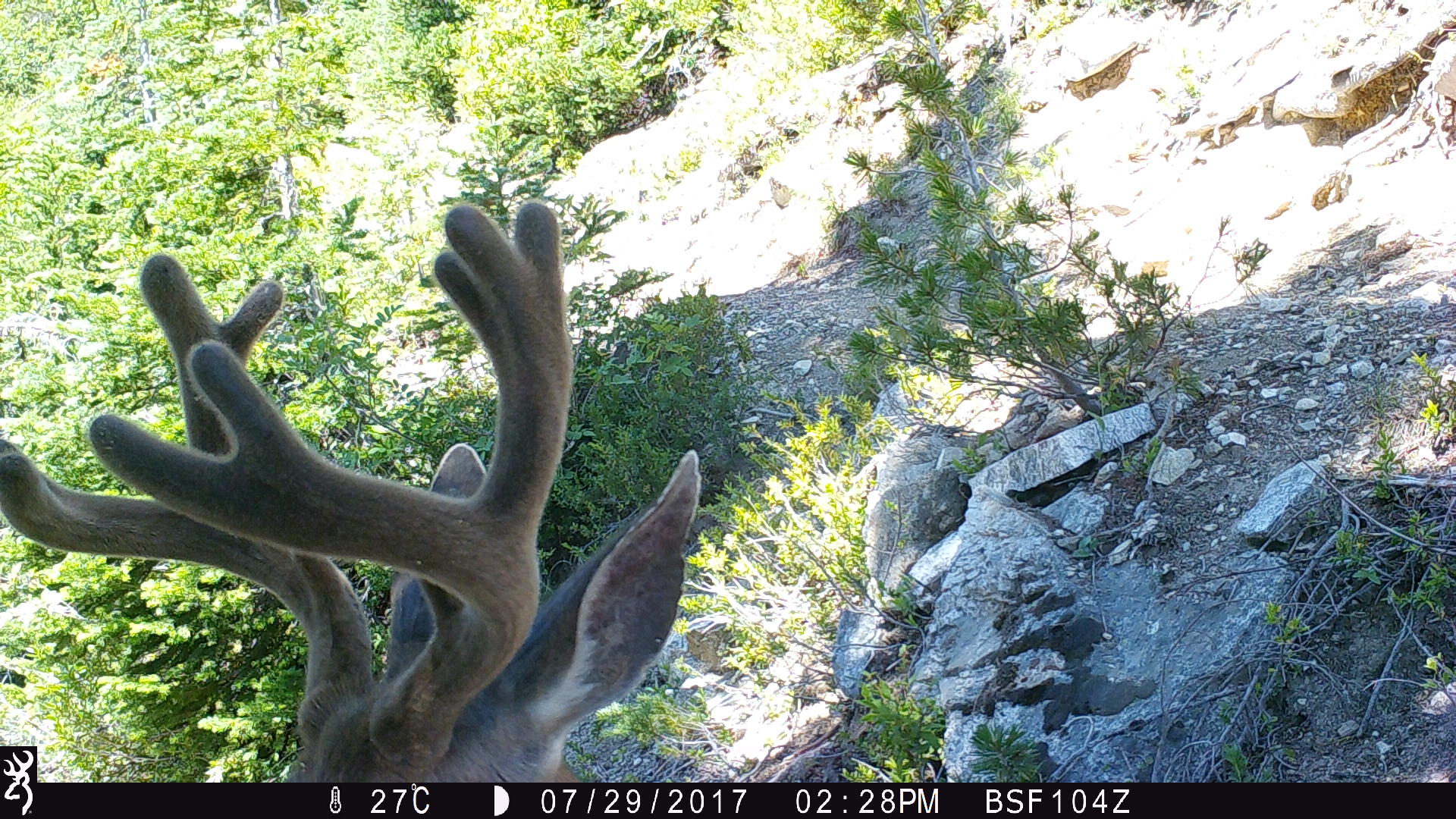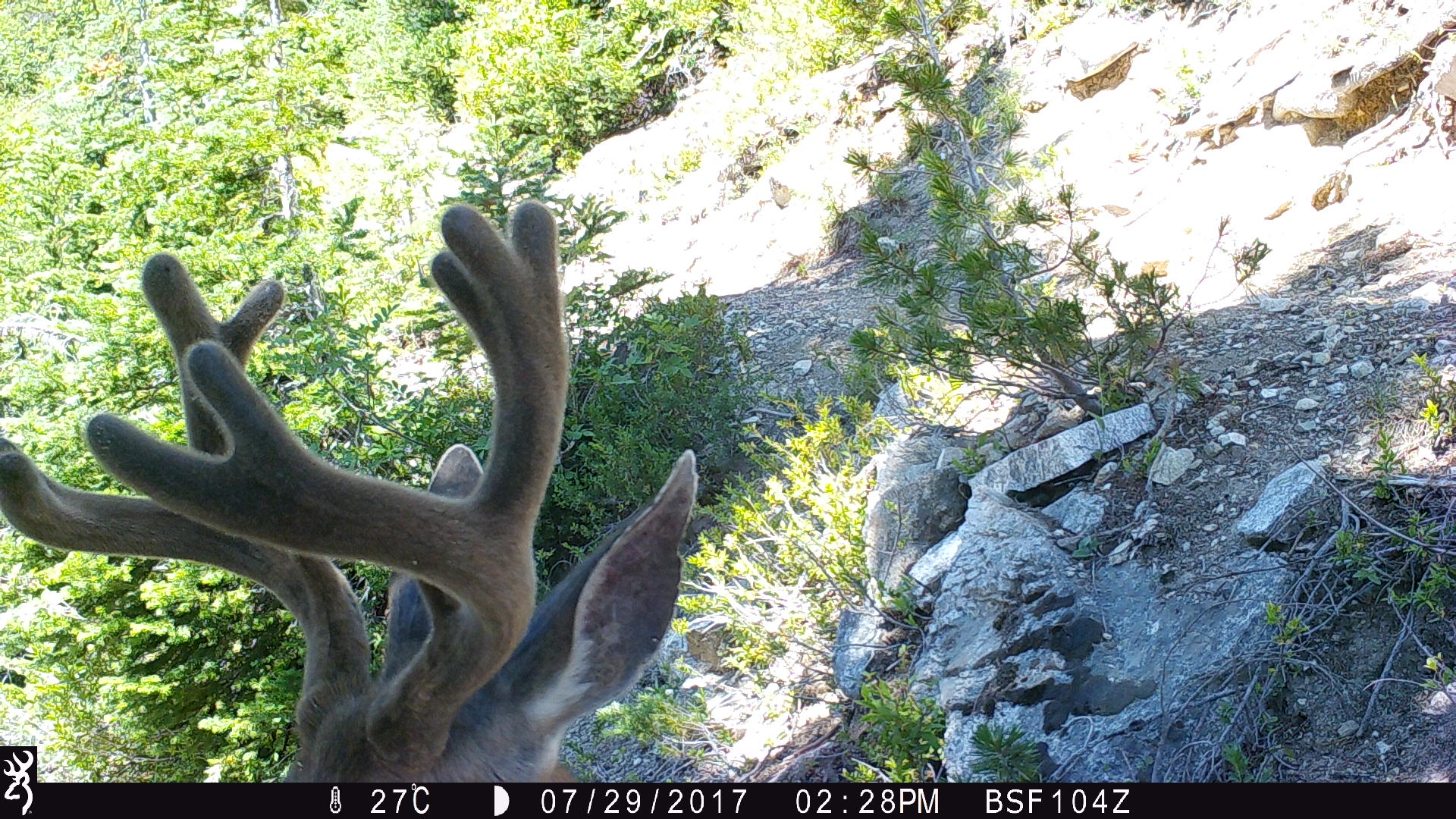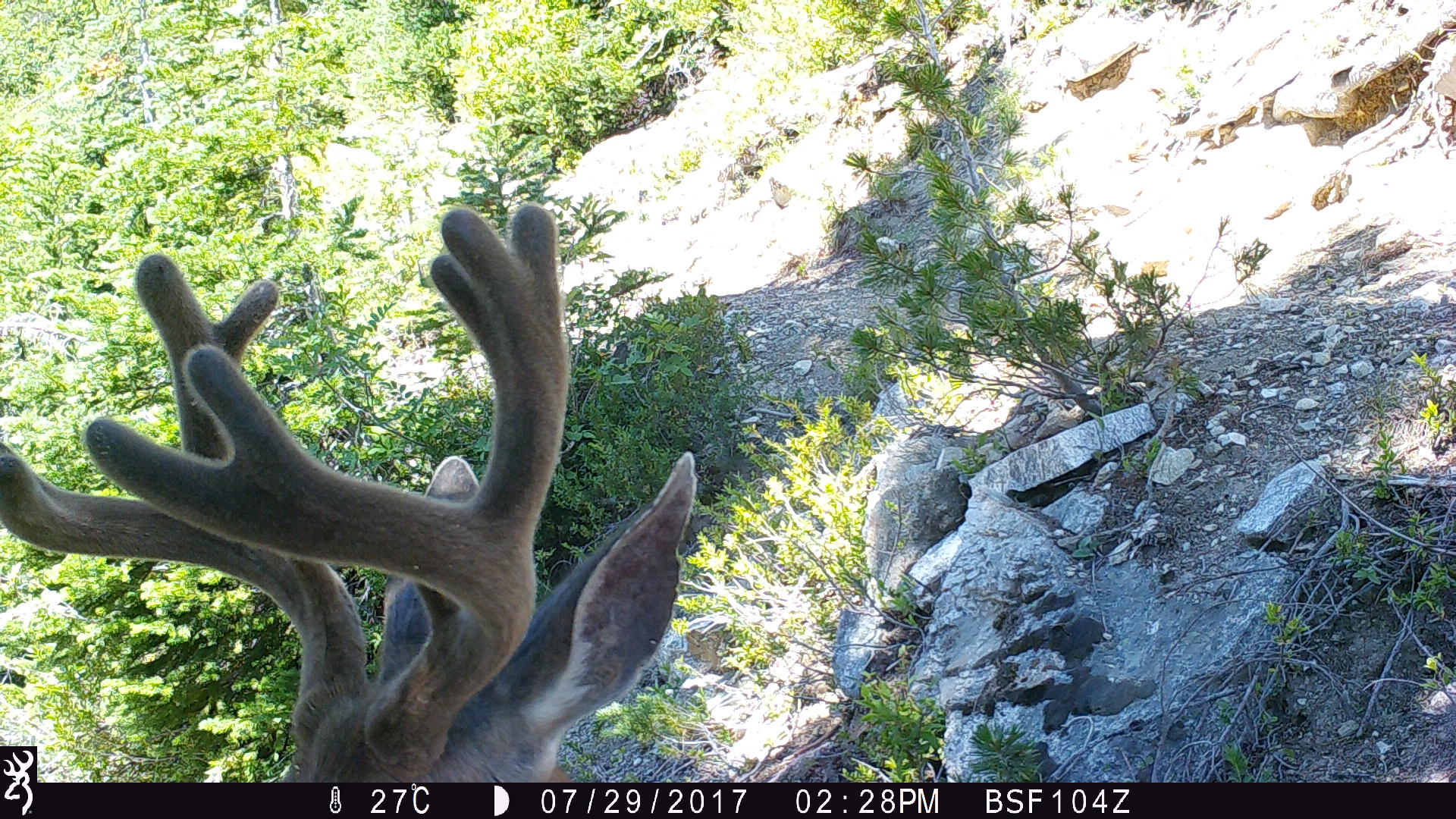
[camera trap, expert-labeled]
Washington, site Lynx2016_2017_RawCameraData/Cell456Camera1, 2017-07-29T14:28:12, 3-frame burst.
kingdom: Animalia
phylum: Chordata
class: Mammalia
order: Artiodactyla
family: Cervidae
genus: Odocoileus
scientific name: Odocoileus hemionus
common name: mule deer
Odocoileus hemionus (mule deer). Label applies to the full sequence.